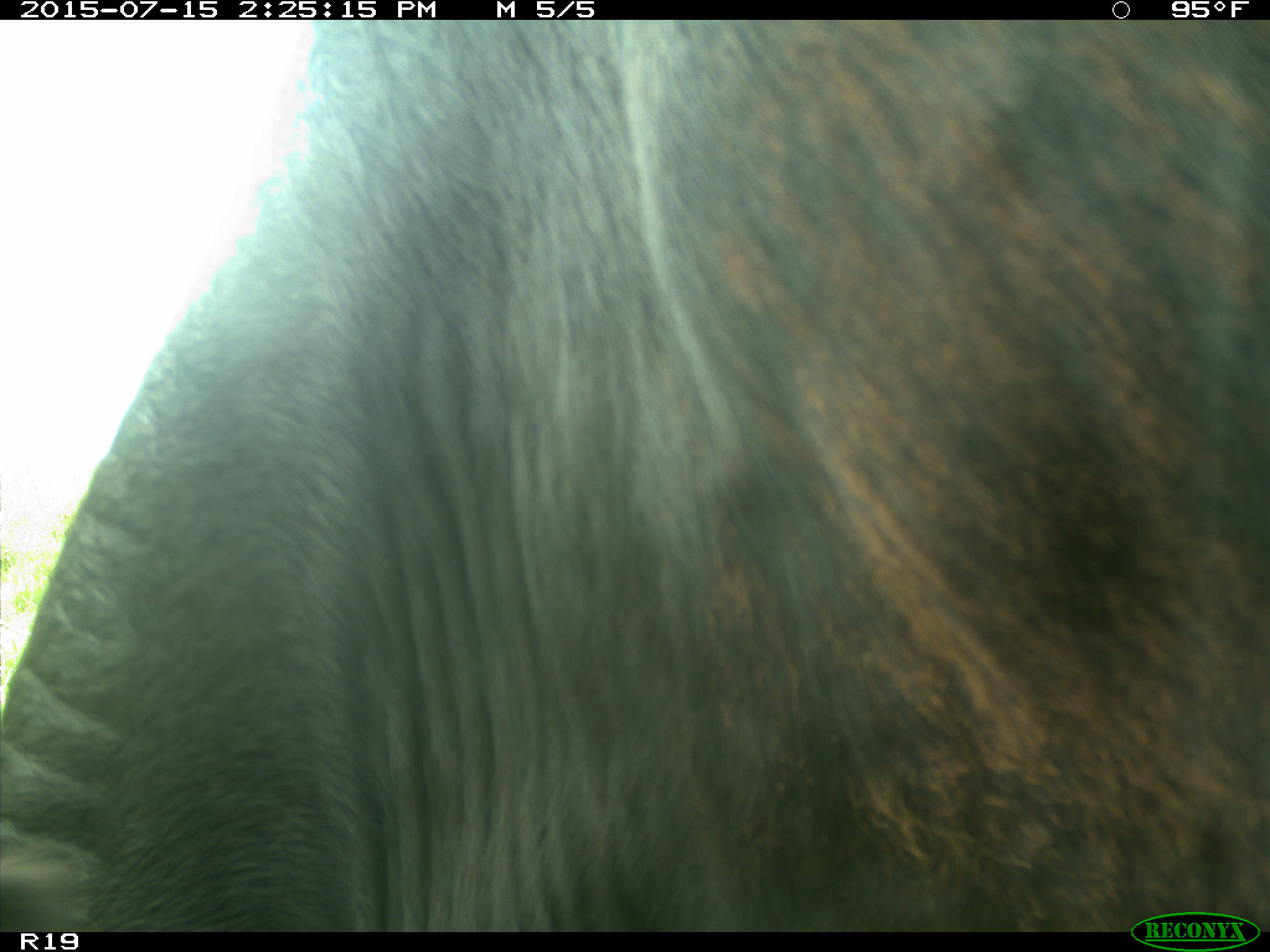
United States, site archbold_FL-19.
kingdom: Animalia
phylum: Chordata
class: Mammalia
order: Artiodactyla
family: Bovidae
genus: Bos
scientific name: Bos taurus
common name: domestic cow